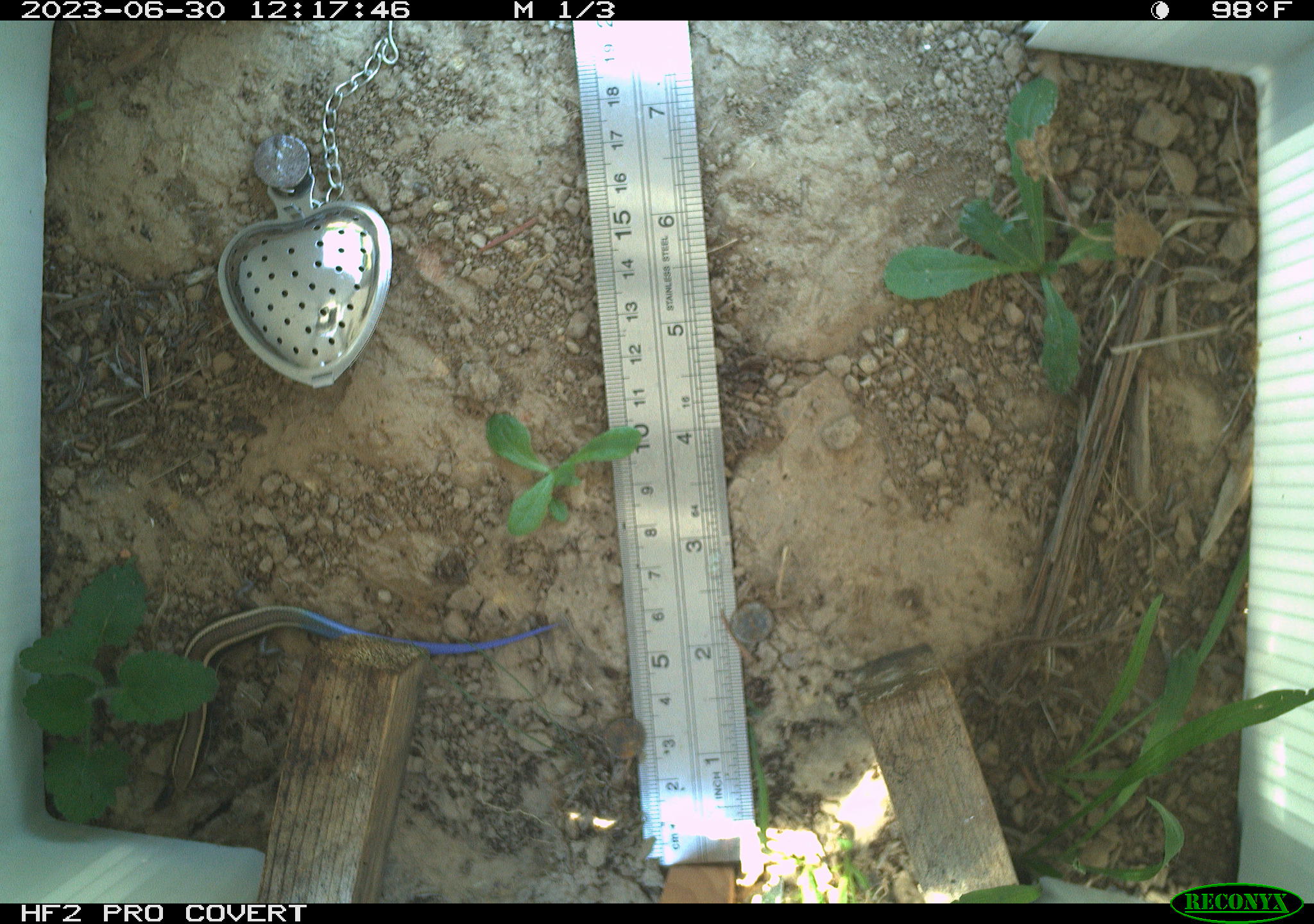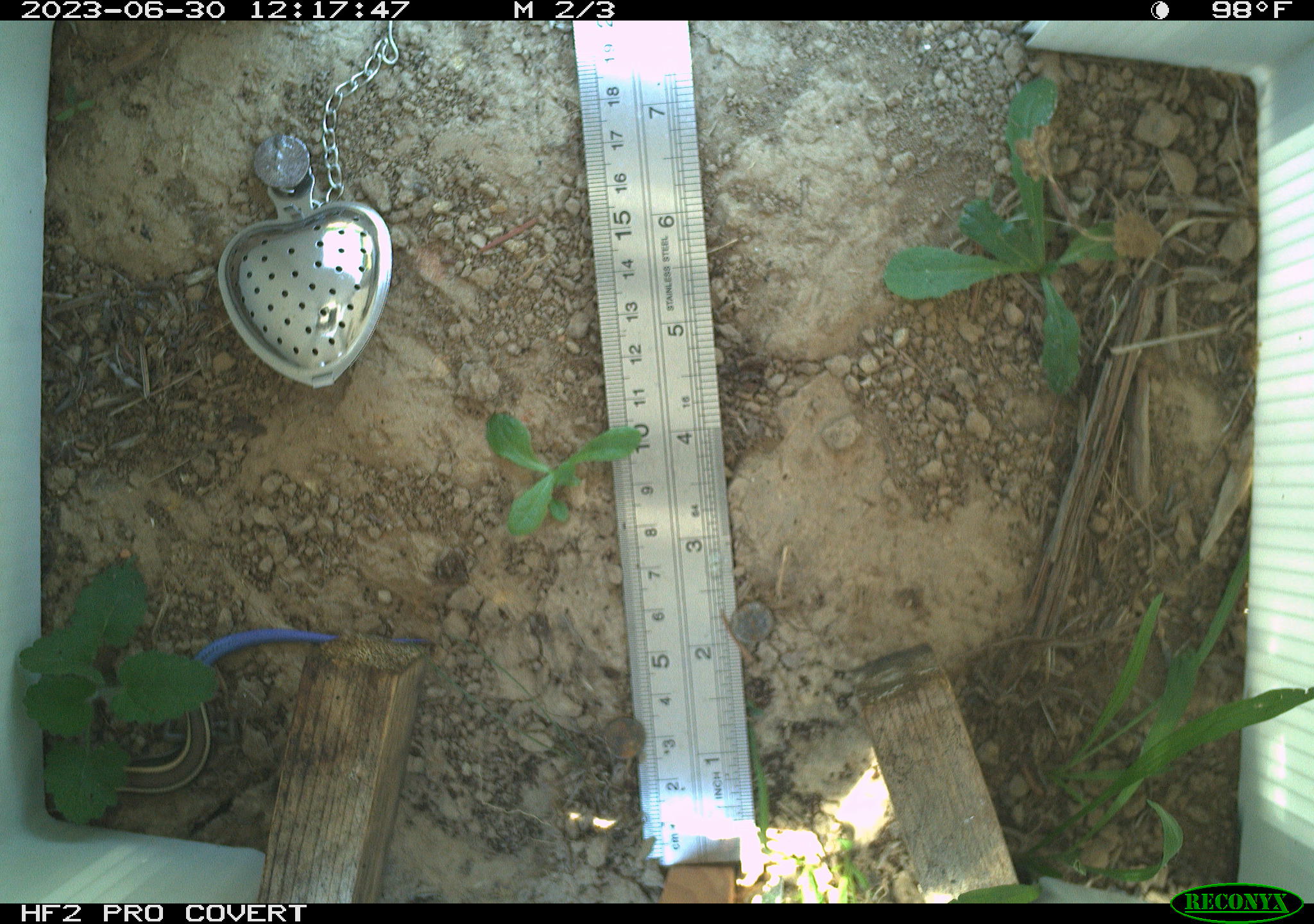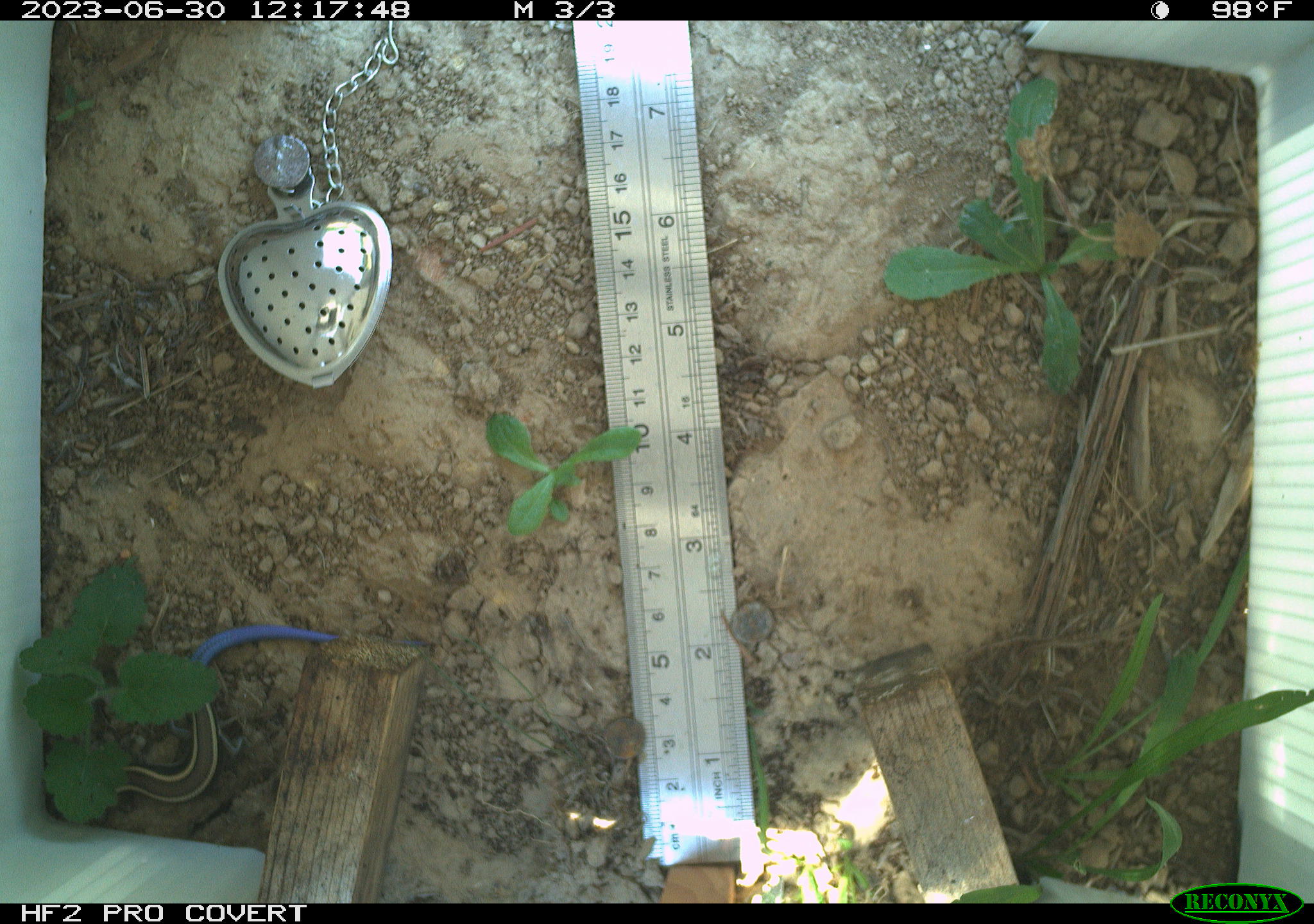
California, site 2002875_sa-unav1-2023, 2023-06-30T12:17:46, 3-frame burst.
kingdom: Animalia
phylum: Chordata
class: Reptilia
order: Squamata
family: Scincidae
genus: Plestiodon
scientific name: Plestiodon skiltonianus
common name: western skink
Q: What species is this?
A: Western skink (Plestiodon skiltonianus).